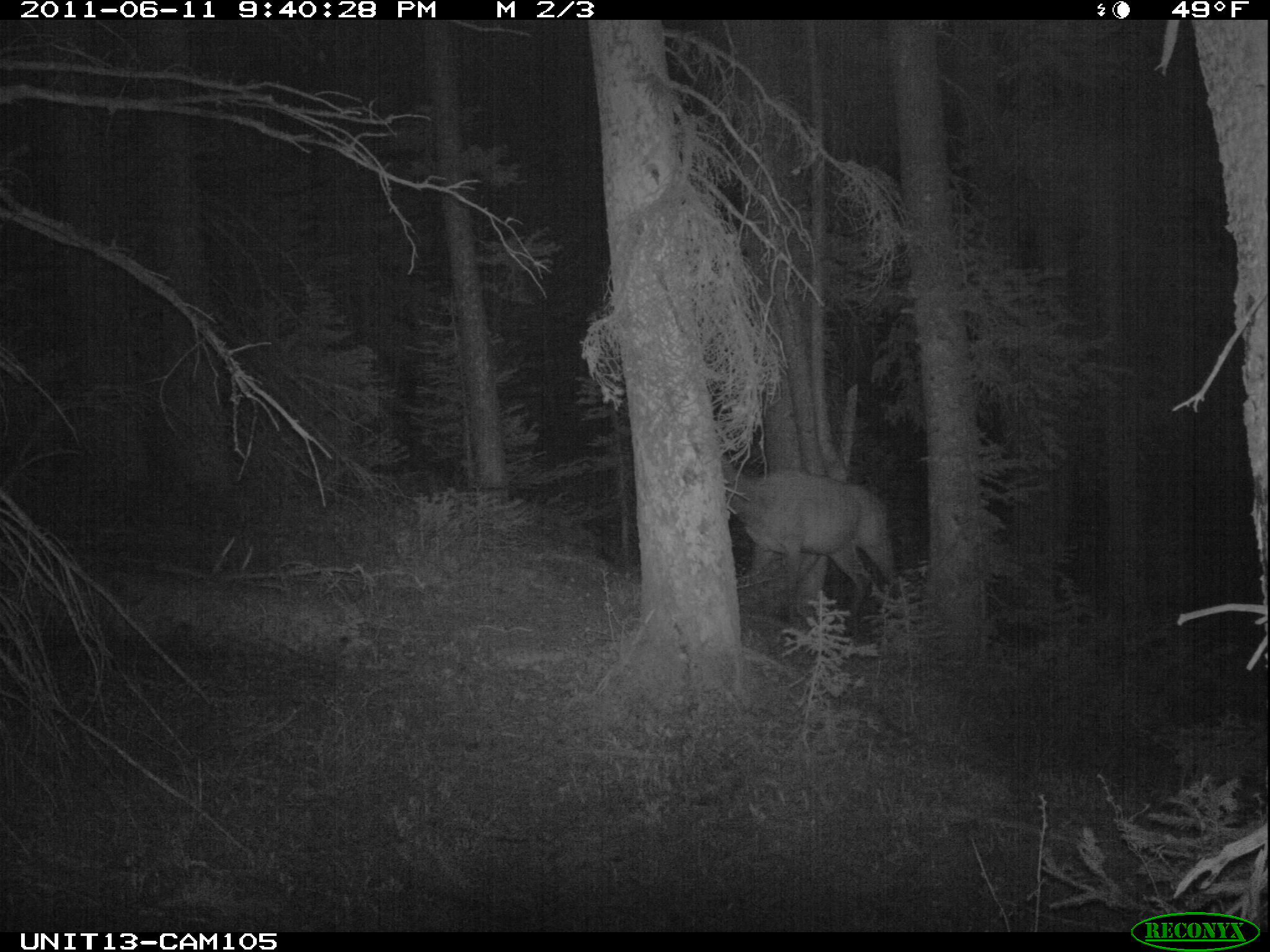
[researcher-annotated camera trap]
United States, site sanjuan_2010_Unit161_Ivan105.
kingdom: Animalia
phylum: Chordata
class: Mammalia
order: Artiodactyla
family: Cervidae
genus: Cervus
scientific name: Cervus elaphus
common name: red deer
Cervus elaphus (red deer).